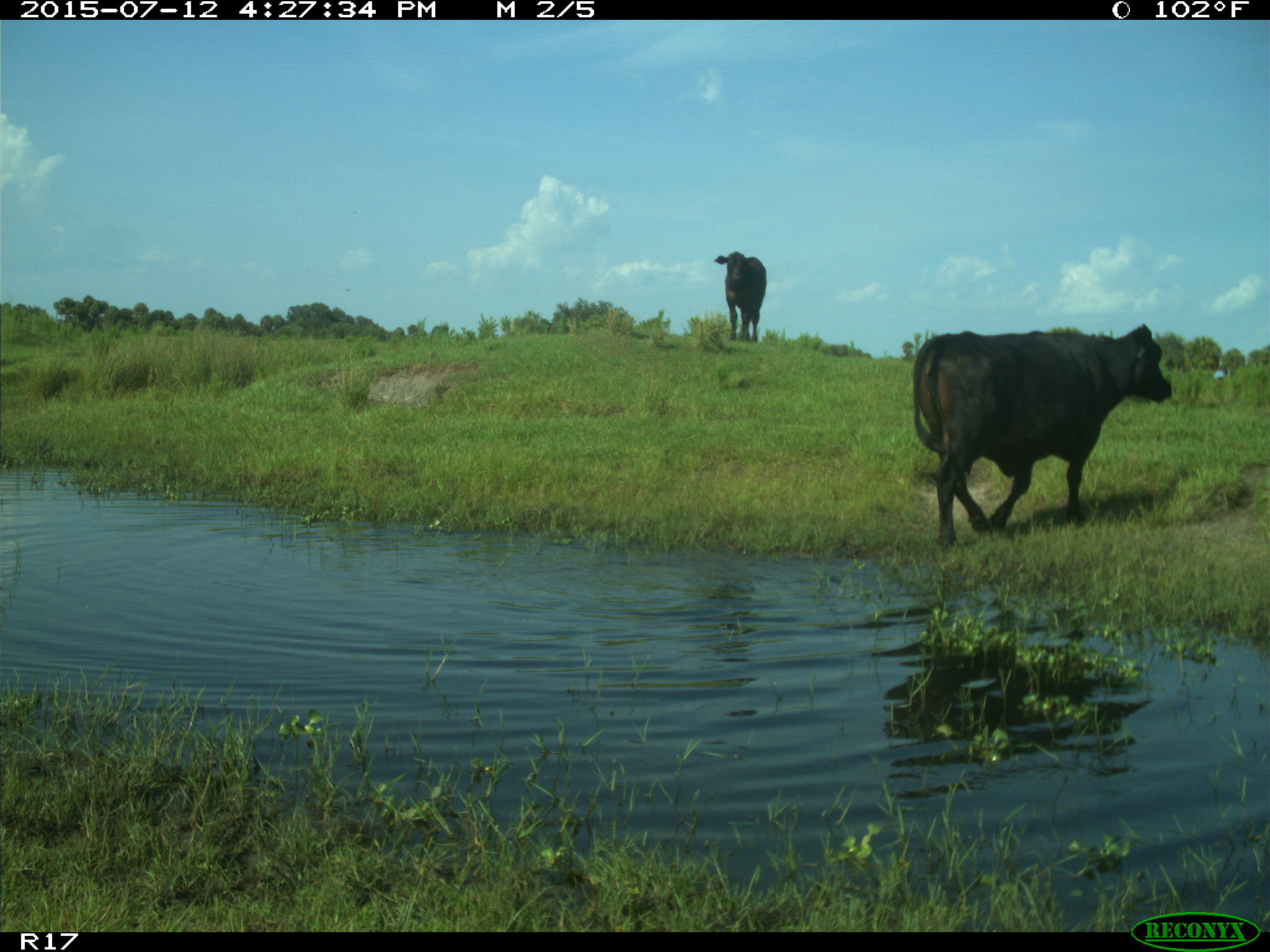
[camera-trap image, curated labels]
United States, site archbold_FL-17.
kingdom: Animalia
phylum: Chordata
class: Mammalia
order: Artiodactyla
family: Bovidae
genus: Bos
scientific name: Bos taurus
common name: domestic cow